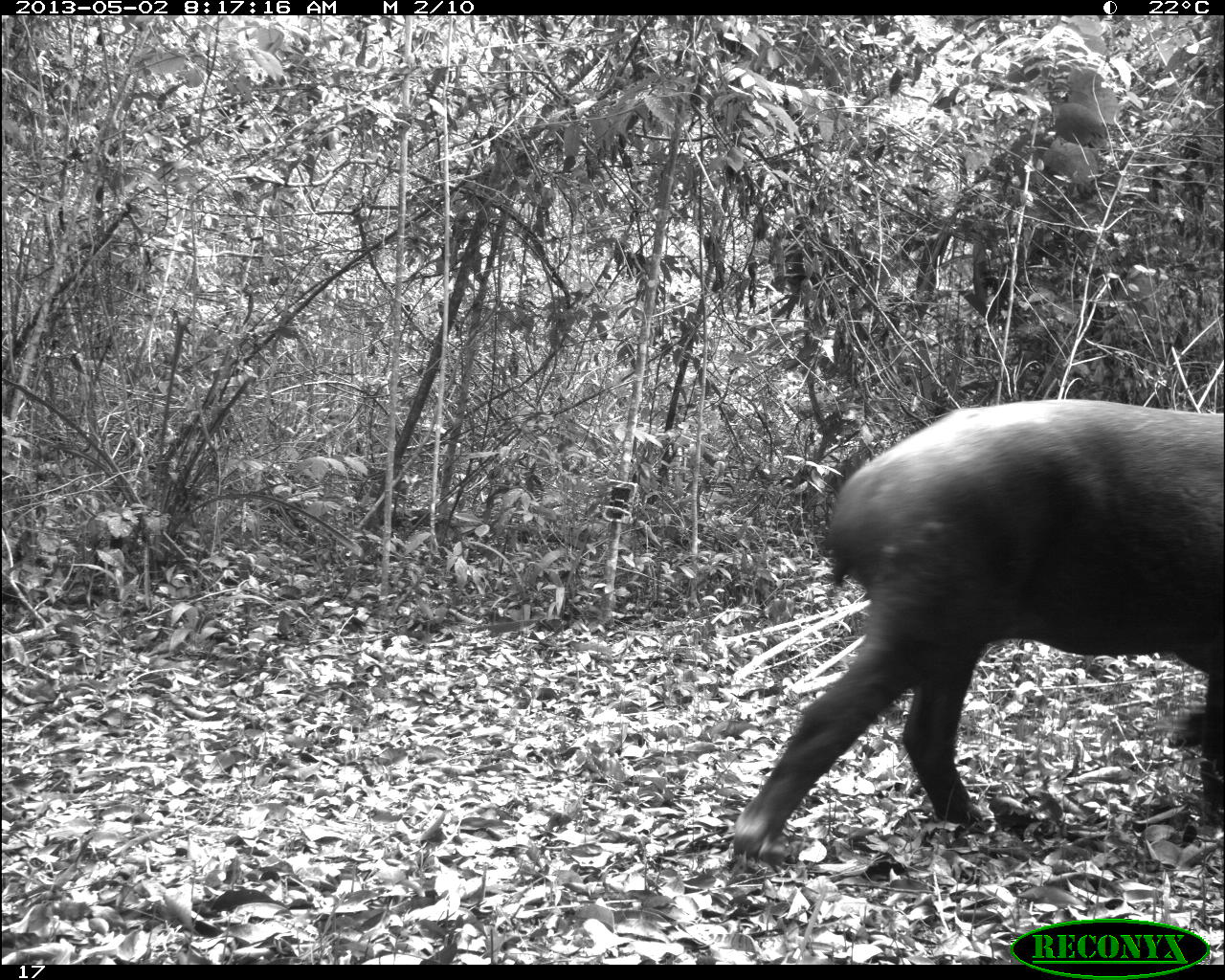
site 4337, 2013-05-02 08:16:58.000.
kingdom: Animalia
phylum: Chordata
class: Mammalia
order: Perissodactyla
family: Tapiridae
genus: Tapirus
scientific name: Tapirus bairdii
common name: baird's tapir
Tapirus bairdii (baird's tapir), count 1.